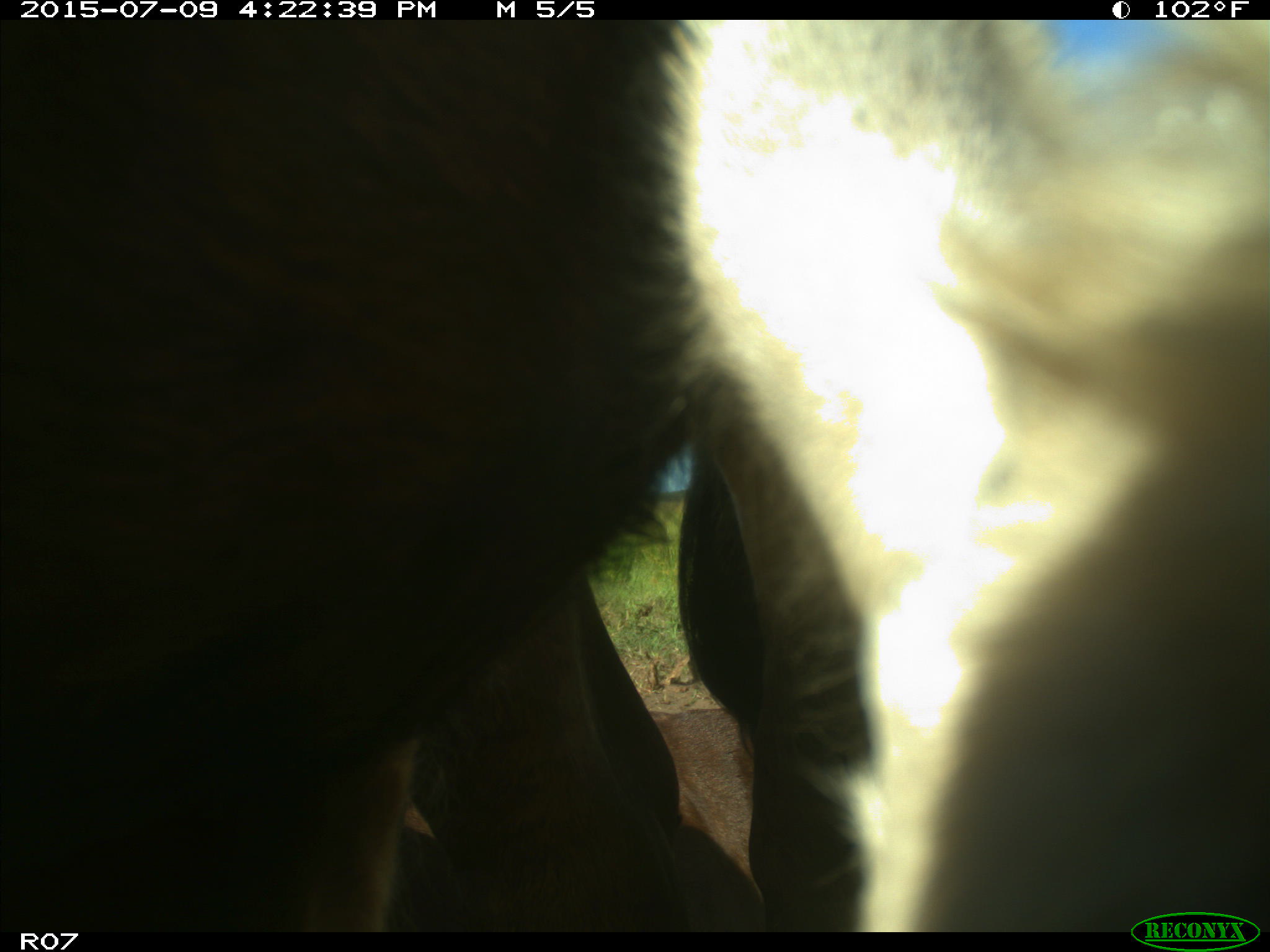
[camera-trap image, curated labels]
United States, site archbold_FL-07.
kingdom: Animalia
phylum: Chordata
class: Mammalia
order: Artiodactyla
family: Bovidae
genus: Bos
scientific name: Bos taurus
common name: domestic cow